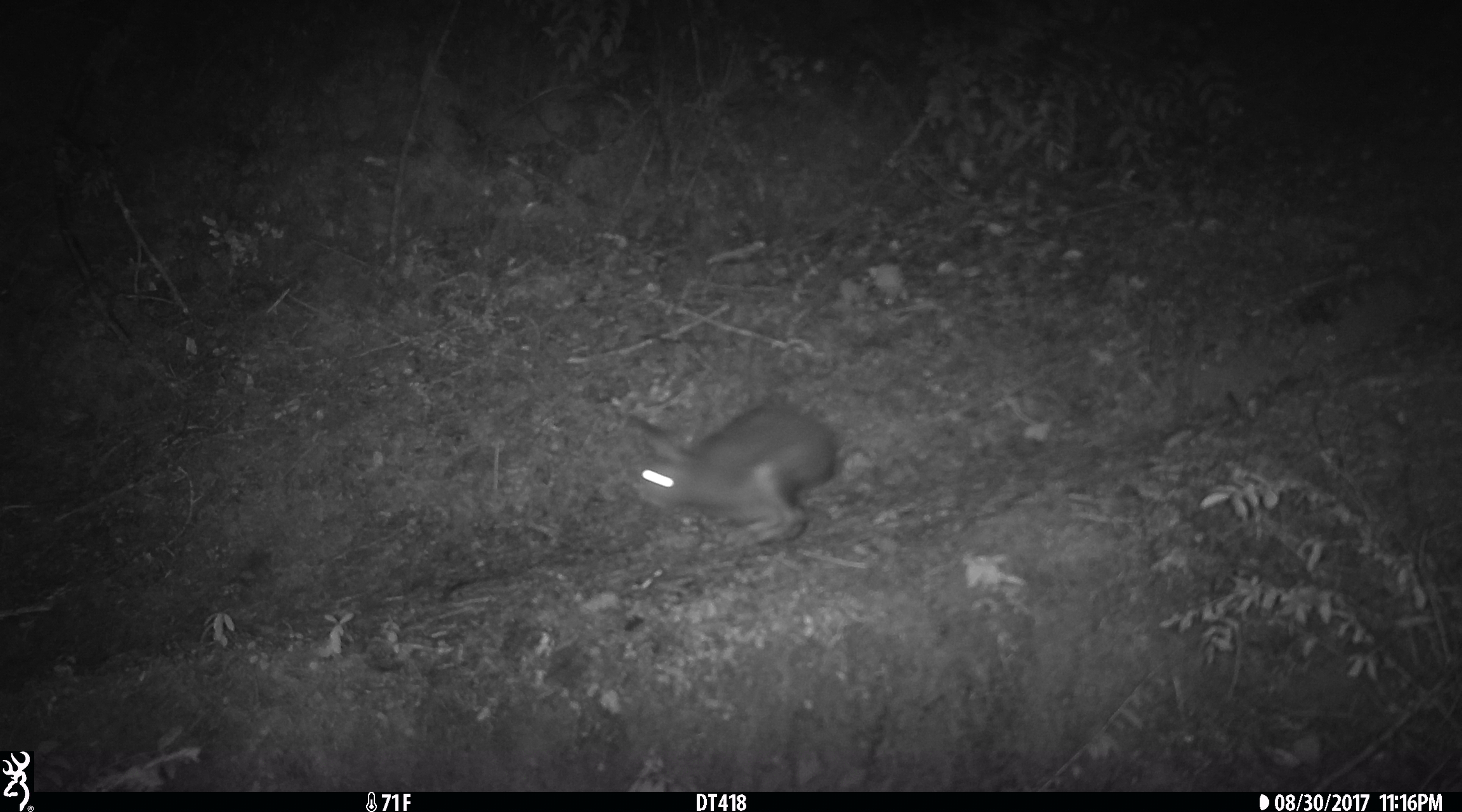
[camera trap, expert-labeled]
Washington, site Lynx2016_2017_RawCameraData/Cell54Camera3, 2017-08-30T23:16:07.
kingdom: Animalia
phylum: Chordata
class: Mammalia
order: Lagomorpha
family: Leporidae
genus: Lepus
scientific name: Lepus americanus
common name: snowshoe hare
Lepus americanus (snowshoe hare). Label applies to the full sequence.